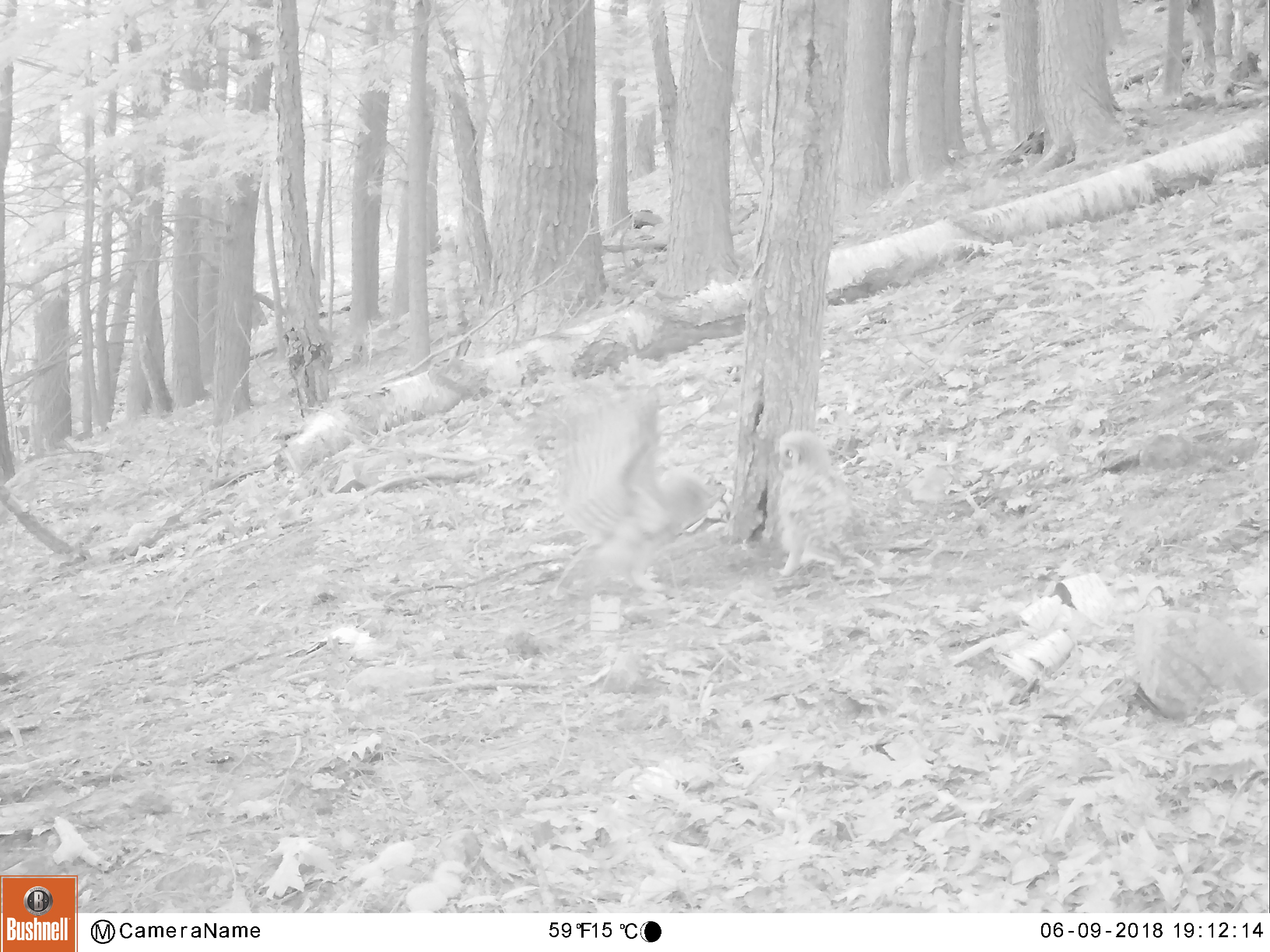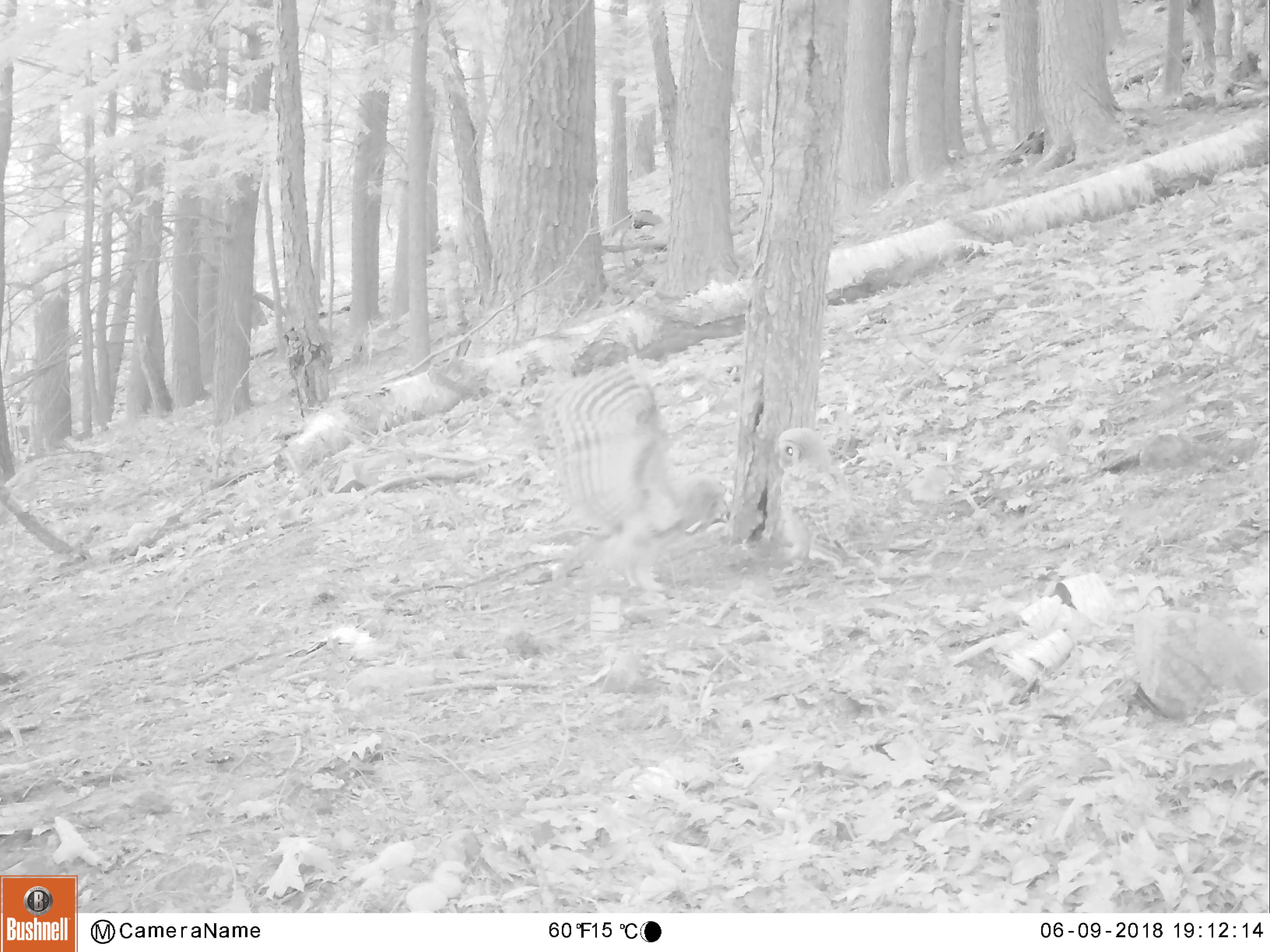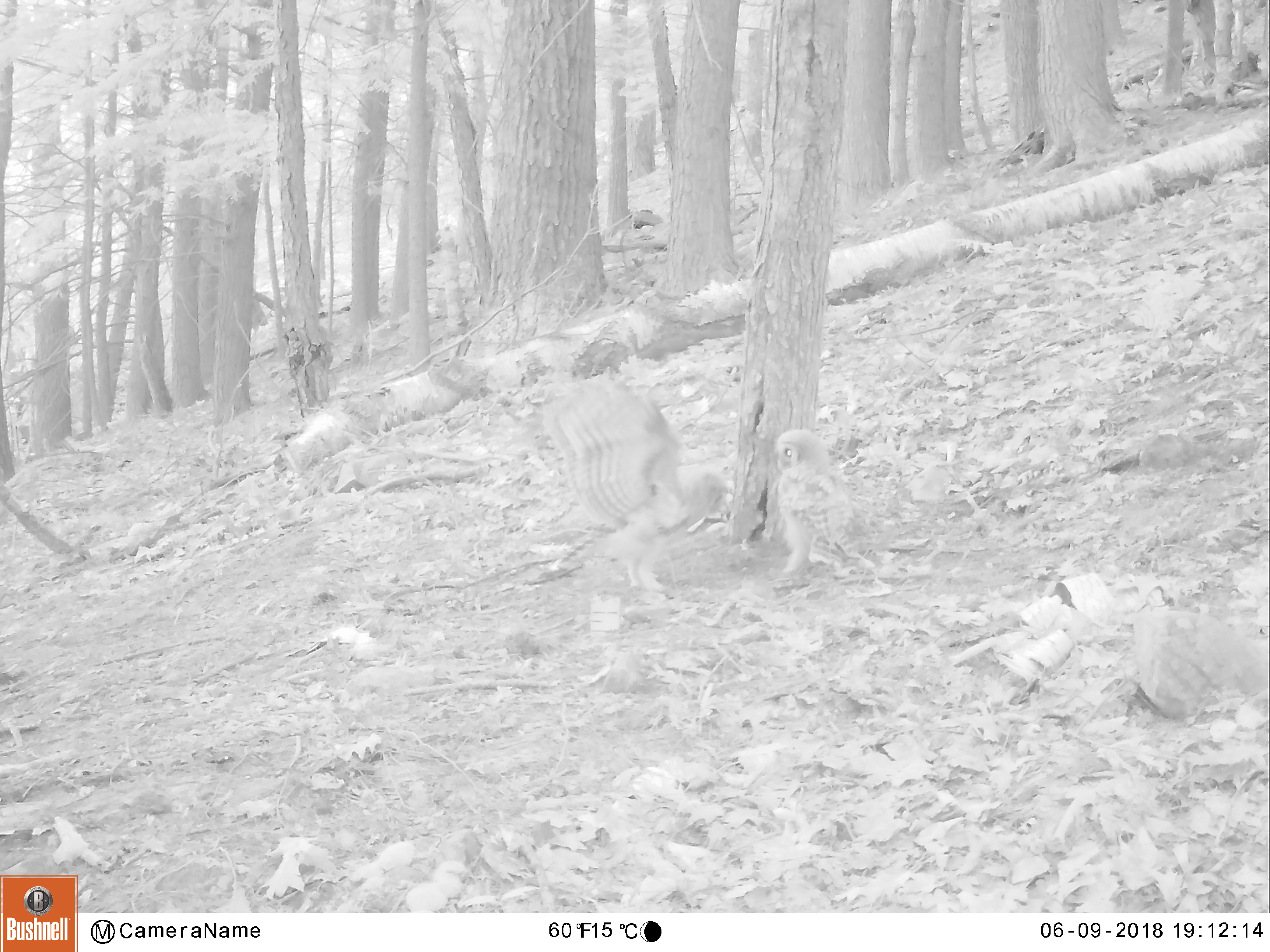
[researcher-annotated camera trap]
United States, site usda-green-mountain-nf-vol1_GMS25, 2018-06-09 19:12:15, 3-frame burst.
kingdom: Animalia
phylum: Chordata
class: Aves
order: Strigiformes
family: Strigidae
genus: Strix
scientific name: Strix varia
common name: barred owl